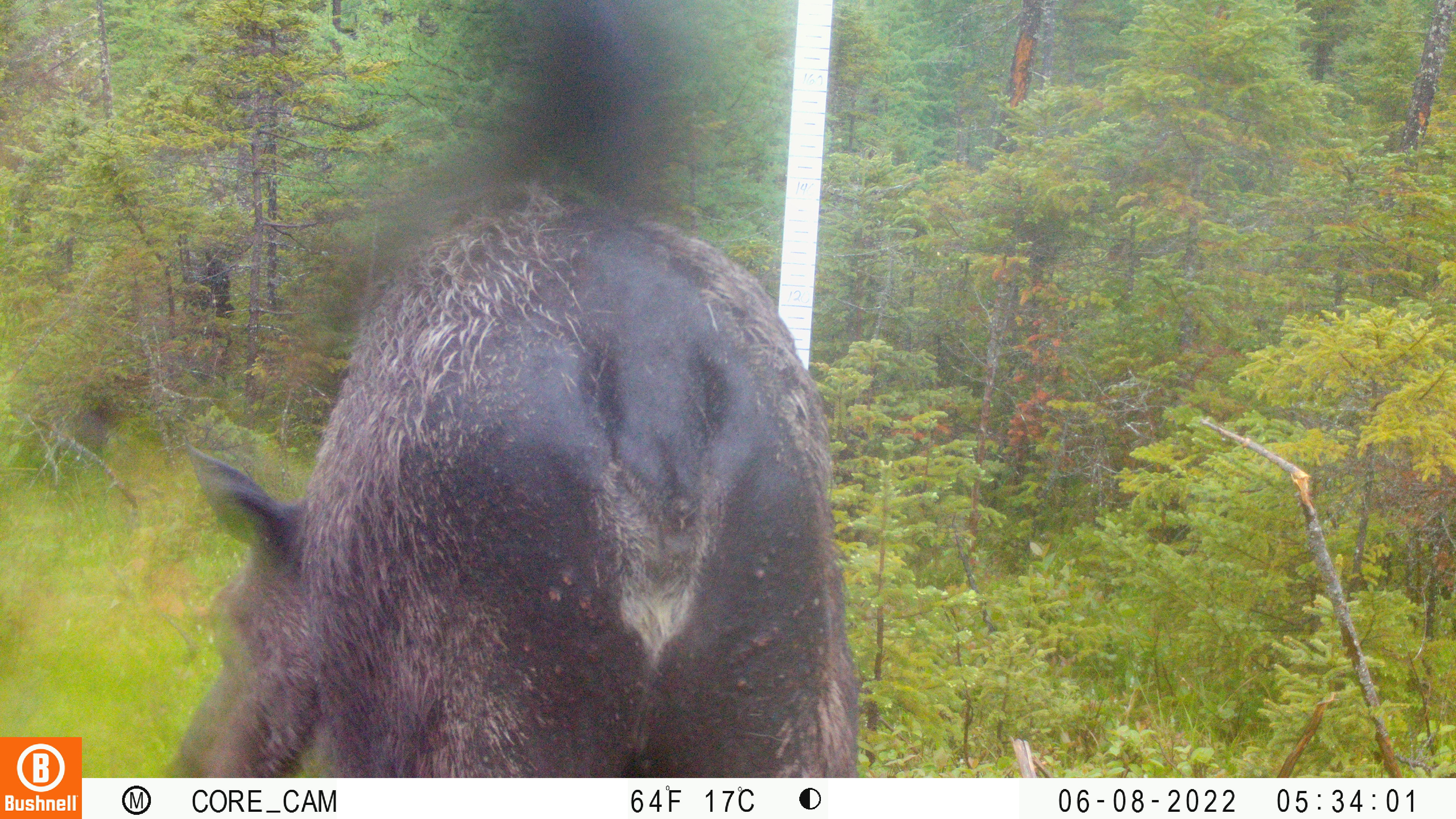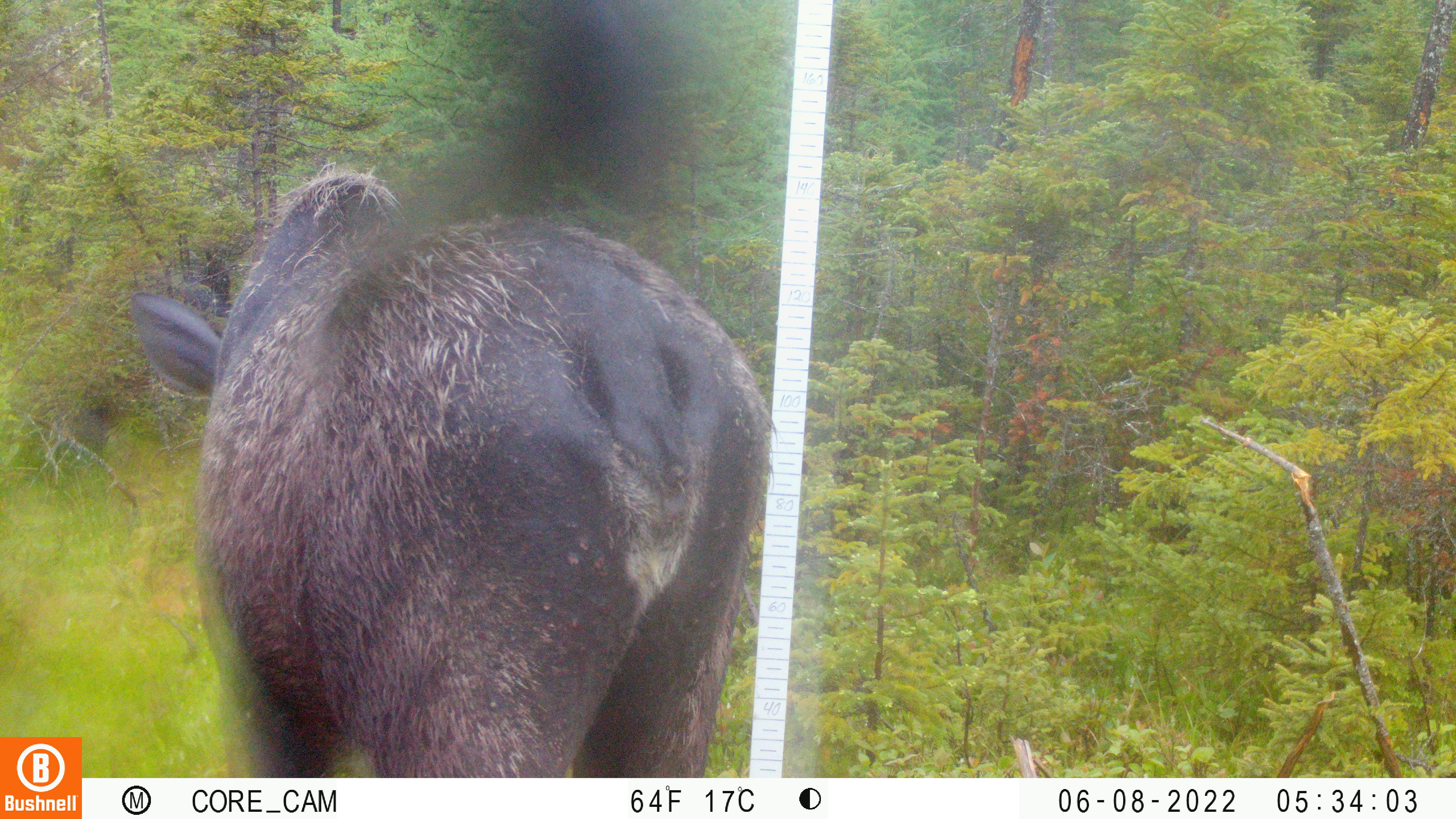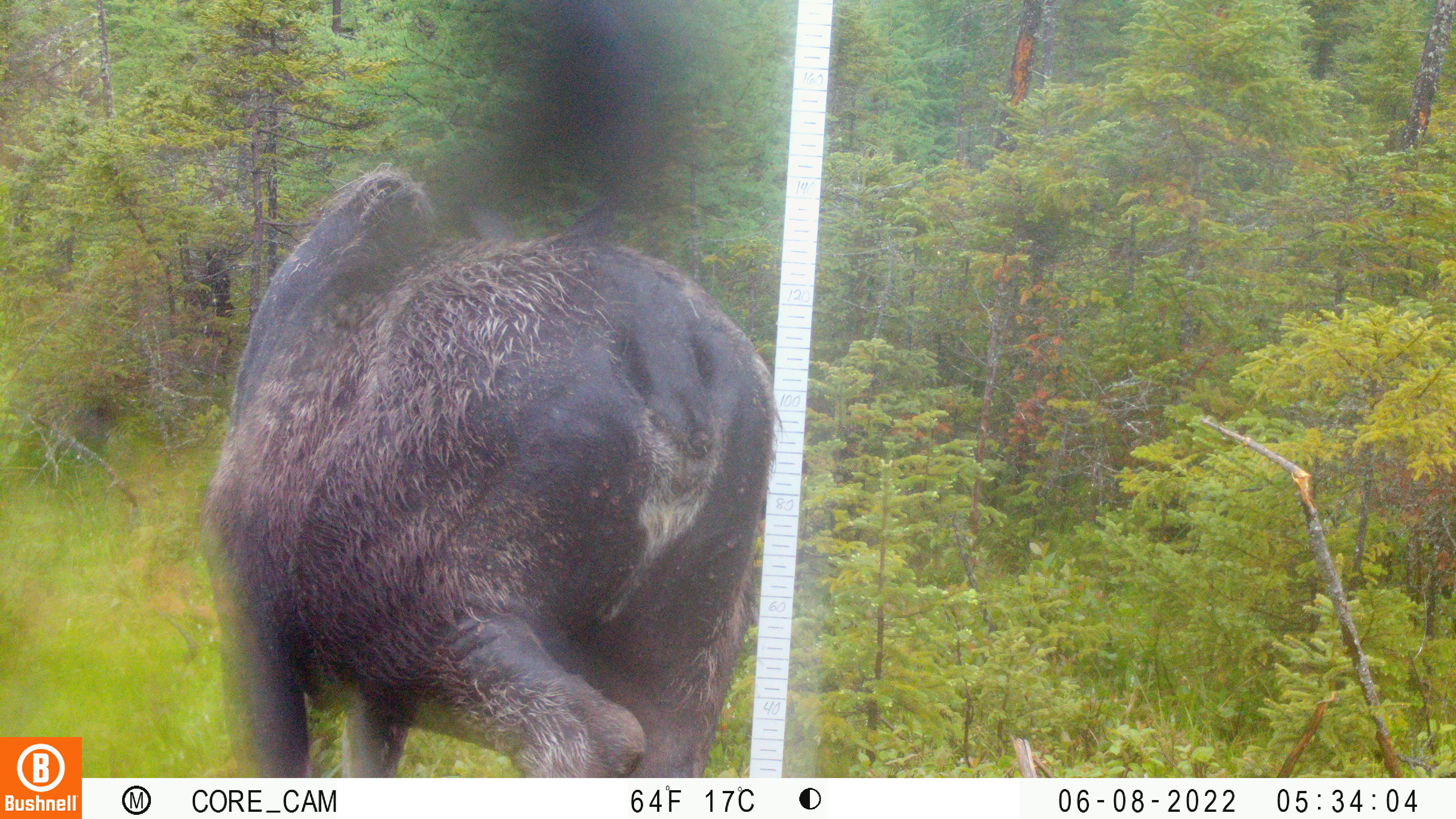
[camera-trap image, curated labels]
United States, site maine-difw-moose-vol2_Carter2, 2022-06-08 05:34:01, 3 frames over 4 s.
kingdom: Animalia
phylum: Chordata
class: Mammalia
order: Artiodactyla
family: Cervidae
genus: Alces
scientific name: Alces alces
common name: moose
Moose (Alces alces).